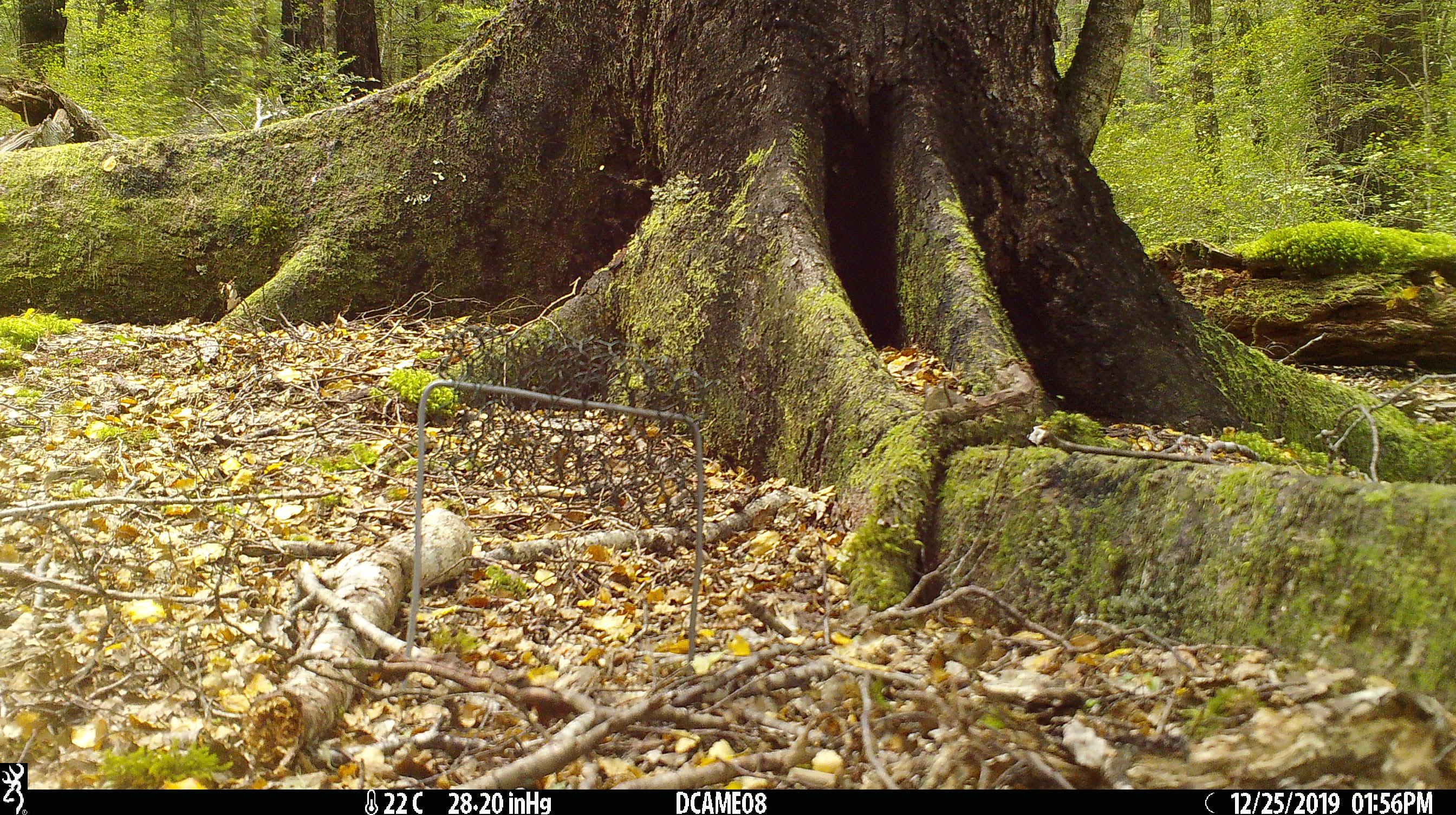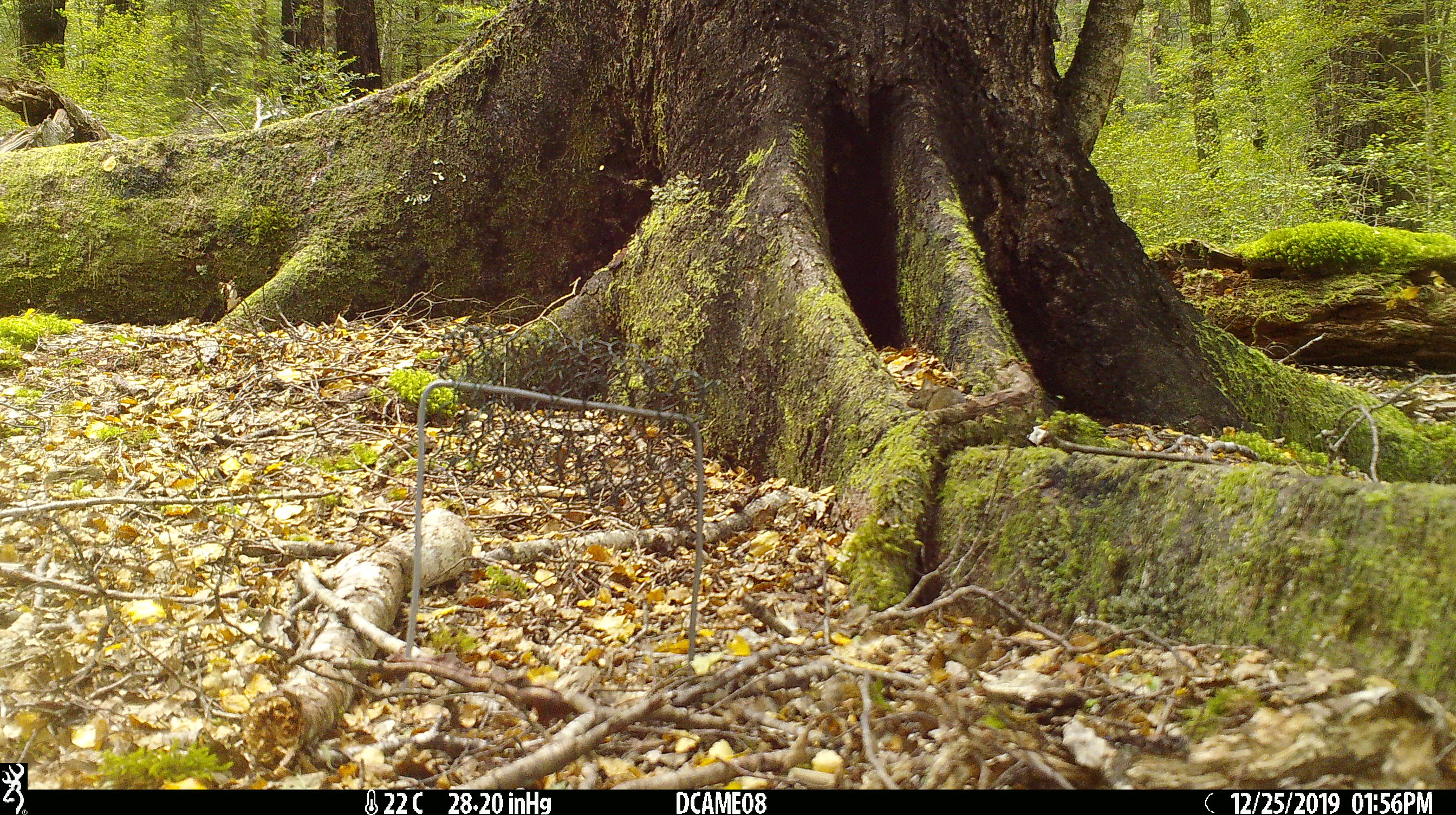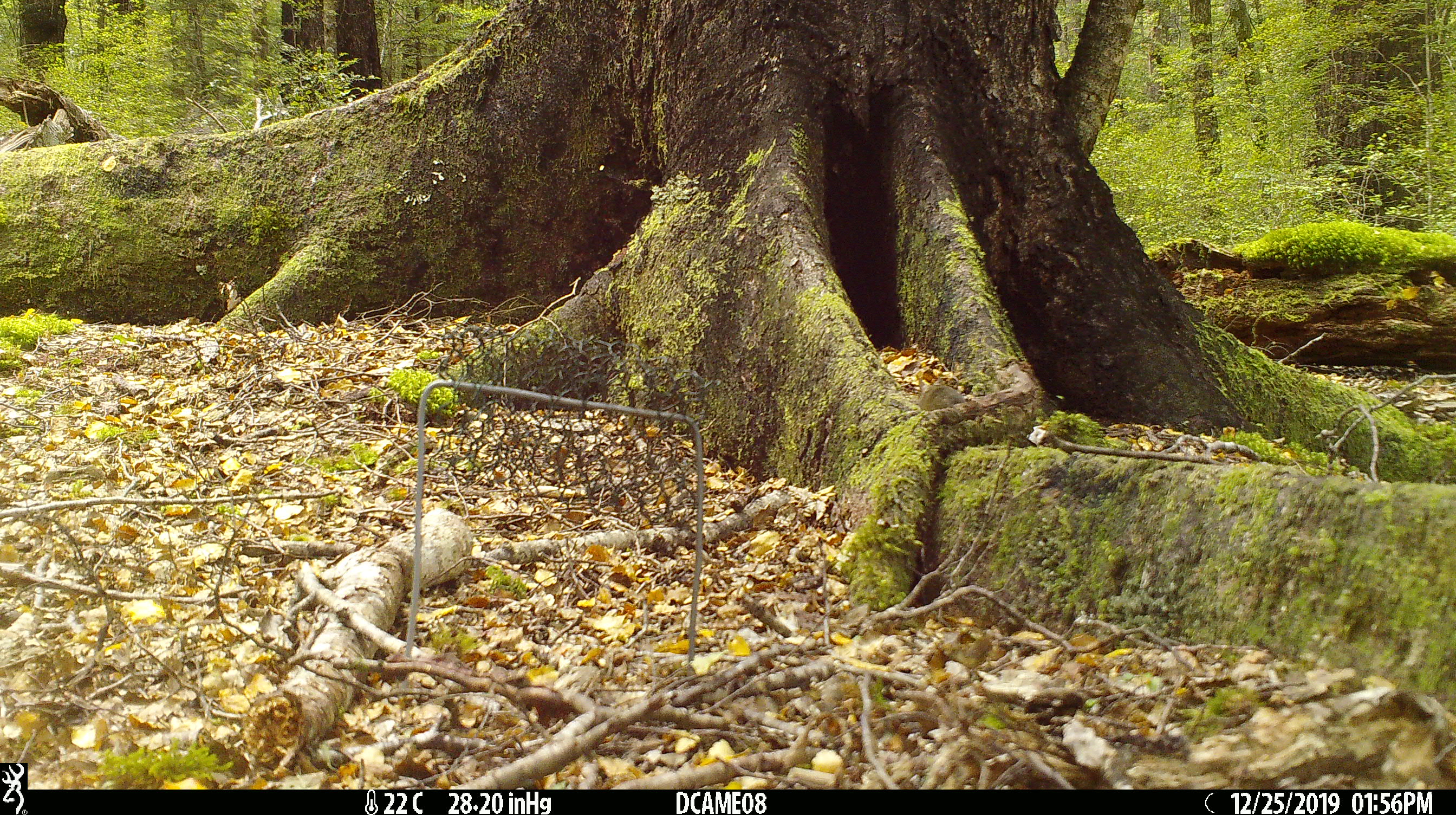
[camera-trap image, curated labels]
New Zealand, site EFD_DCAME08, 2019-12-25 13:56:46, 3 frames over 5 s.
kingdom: Animalia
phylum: Chordata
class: Mammalia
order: Rodentia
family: Muridae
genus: Mus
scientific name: Mus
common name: mouse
Mouse (Mus).